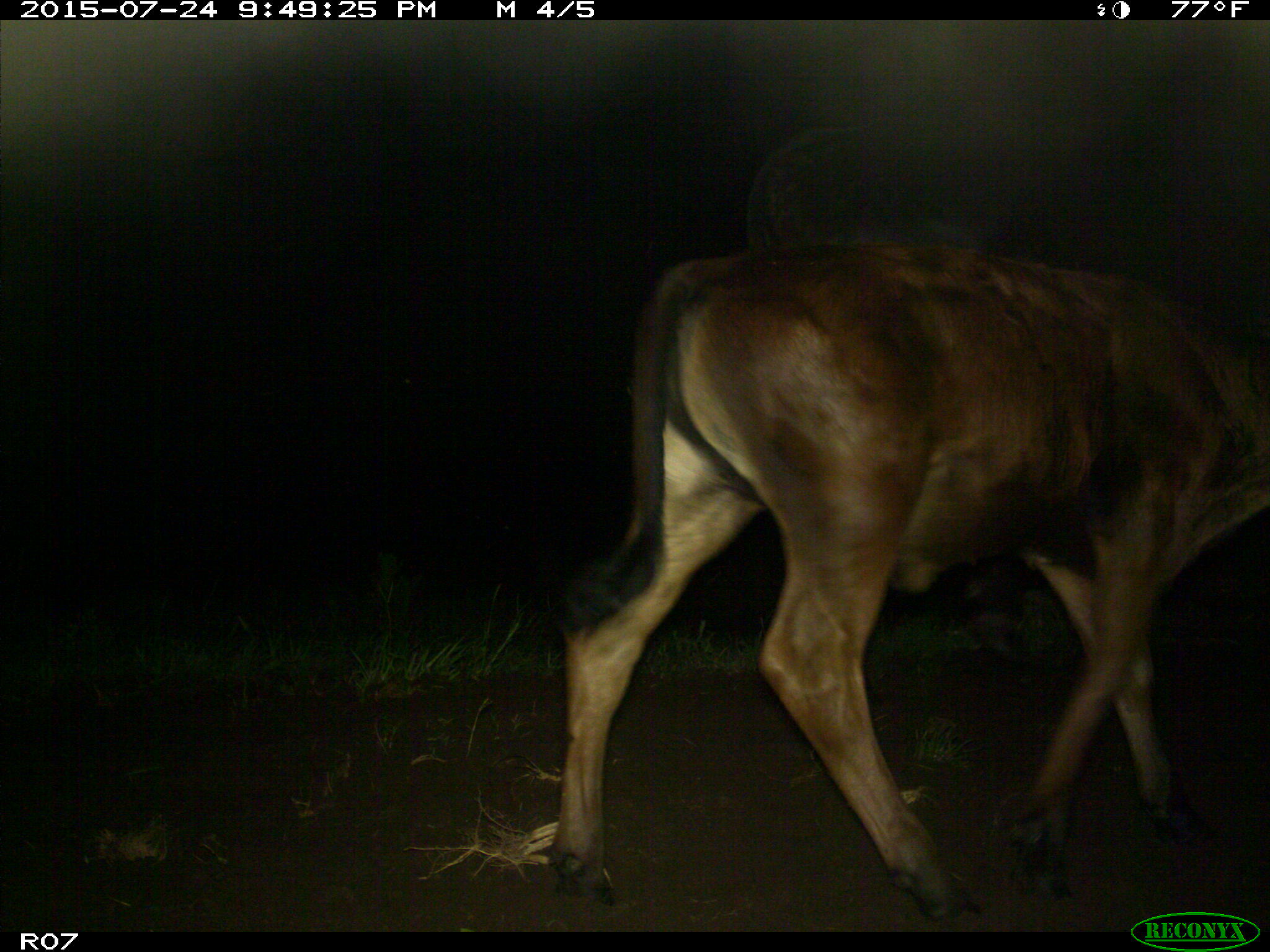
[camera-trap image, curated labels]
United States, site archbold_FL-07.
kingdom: Animalia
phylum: Chordata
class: Mammalia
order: Artiodactyla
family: Bovidae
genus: Bos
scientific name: Bos taurus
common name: domestic cow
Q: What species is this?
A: Bos taurus (domestic cow).